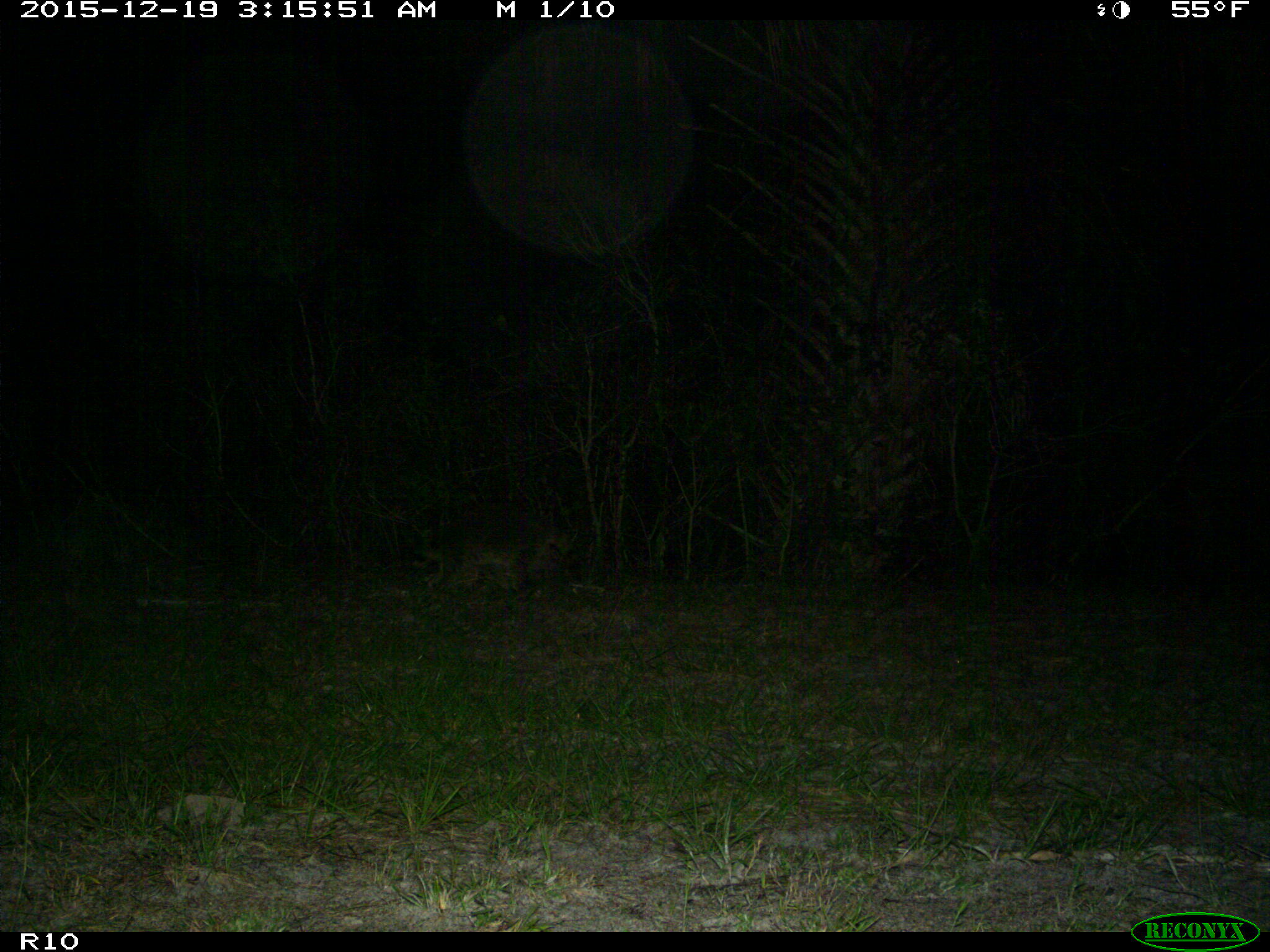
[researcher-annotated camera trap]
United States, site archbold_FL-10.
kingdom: Animalia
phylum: Chordata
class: Mammalia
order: Carnivora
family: Procyonidae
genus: Procyon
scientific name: Procyon lotor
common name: common raccoon